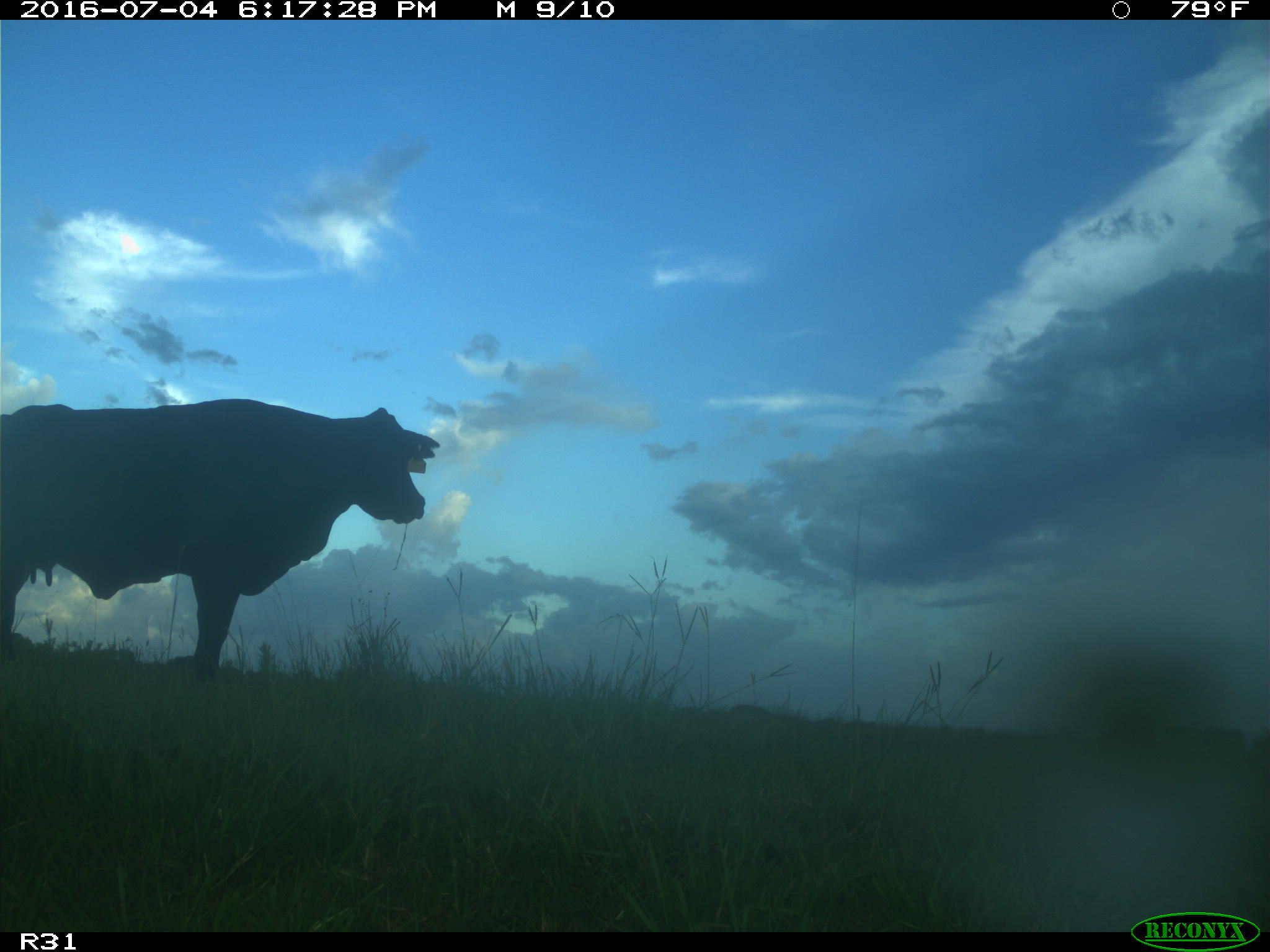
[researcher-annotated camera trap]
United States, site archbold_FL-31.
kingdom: Animalia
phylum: Chordata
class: Mammalia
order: Artiodactyla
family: Bovidae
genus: Bos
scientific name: Bos taurus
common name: domestic cow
Bos taurus (domestic cow).